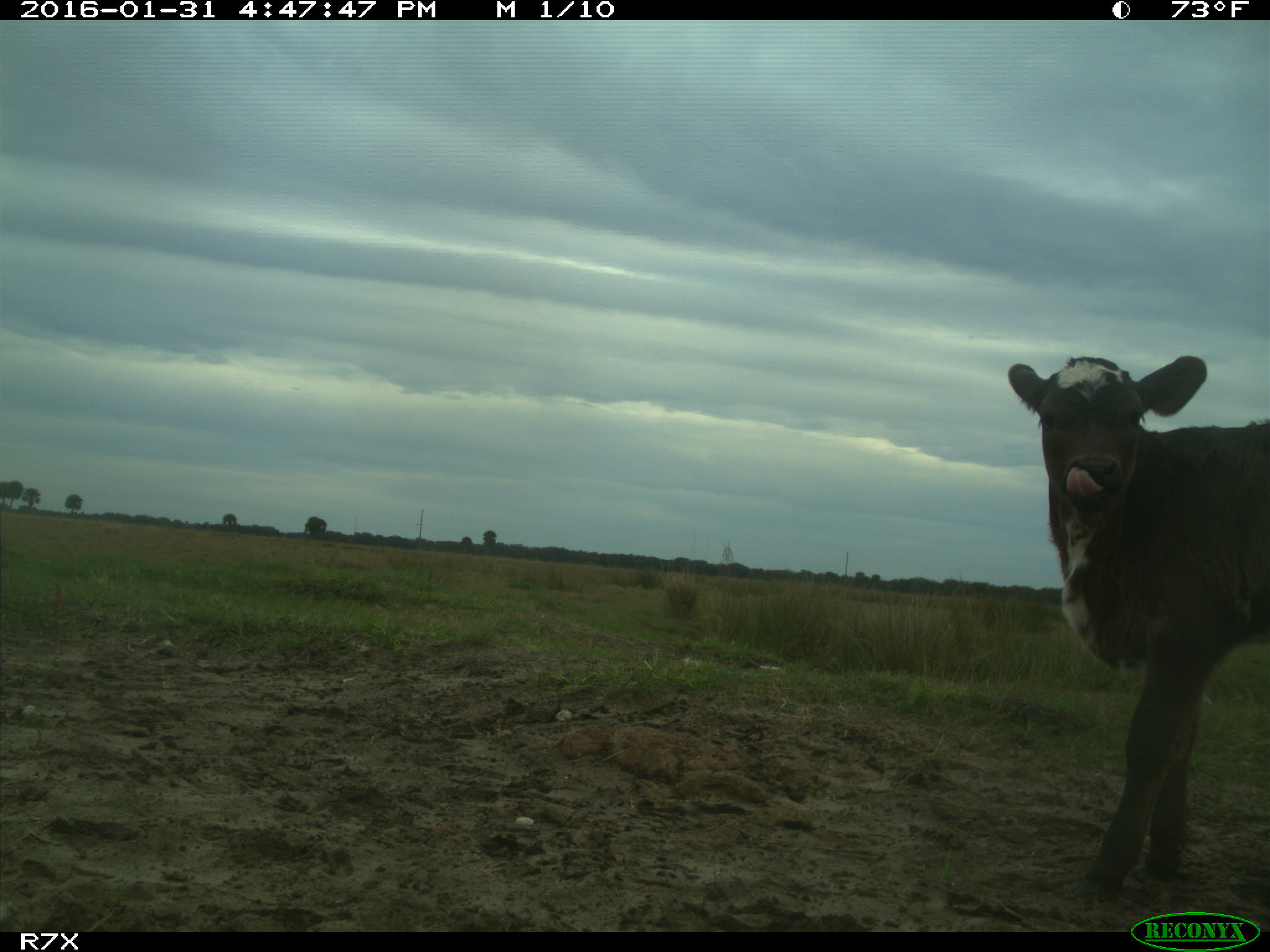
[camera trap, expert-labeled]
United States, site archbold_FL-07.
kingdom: Animalia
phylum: Chordata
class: Mammalia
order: Artiodactyla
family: Bovidae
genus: Bos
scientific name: Bos taurus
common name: domestic cow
Bos taurus (domestic cow).